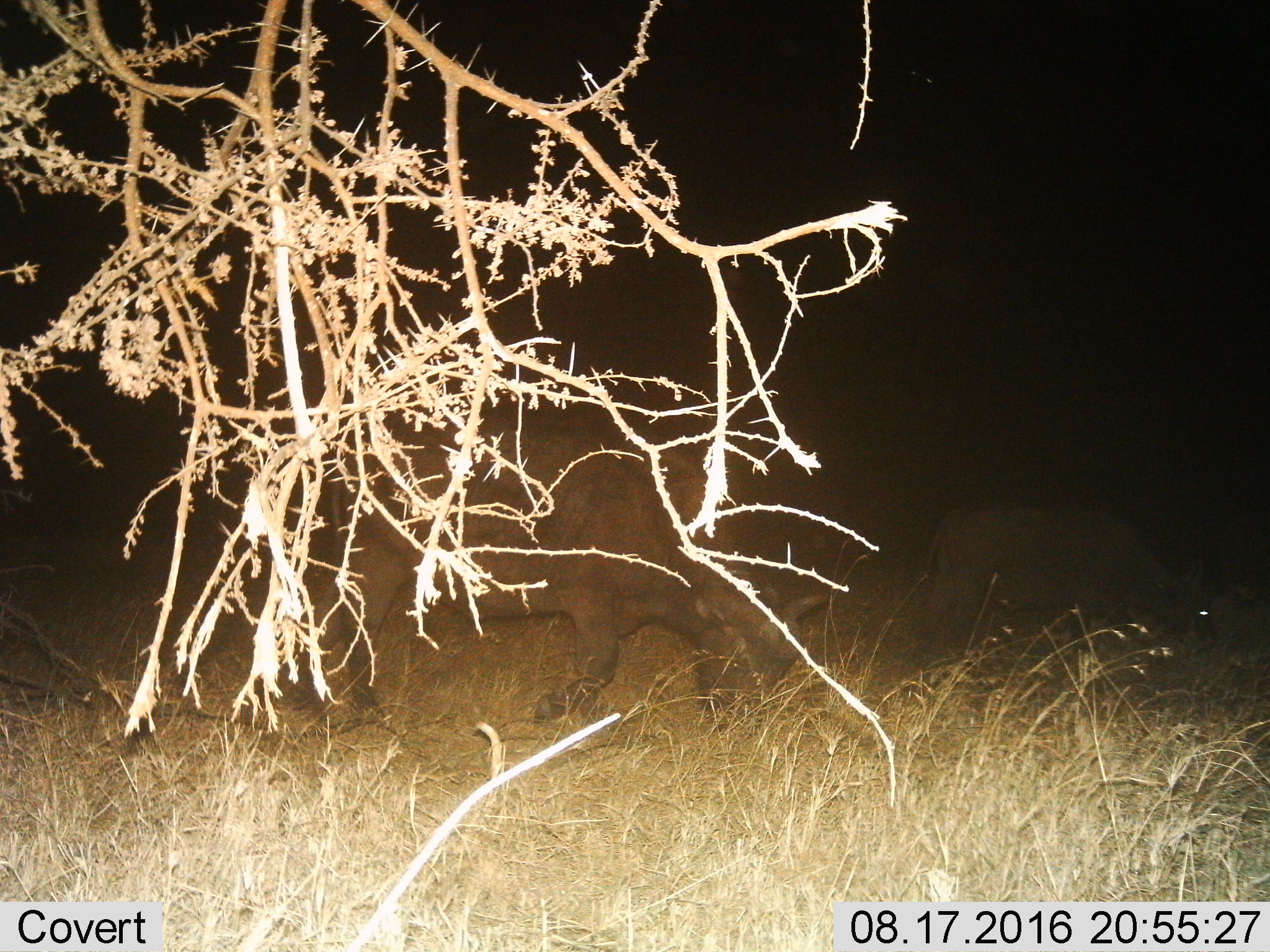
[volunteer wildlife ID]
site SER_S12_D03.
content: unidentified animal